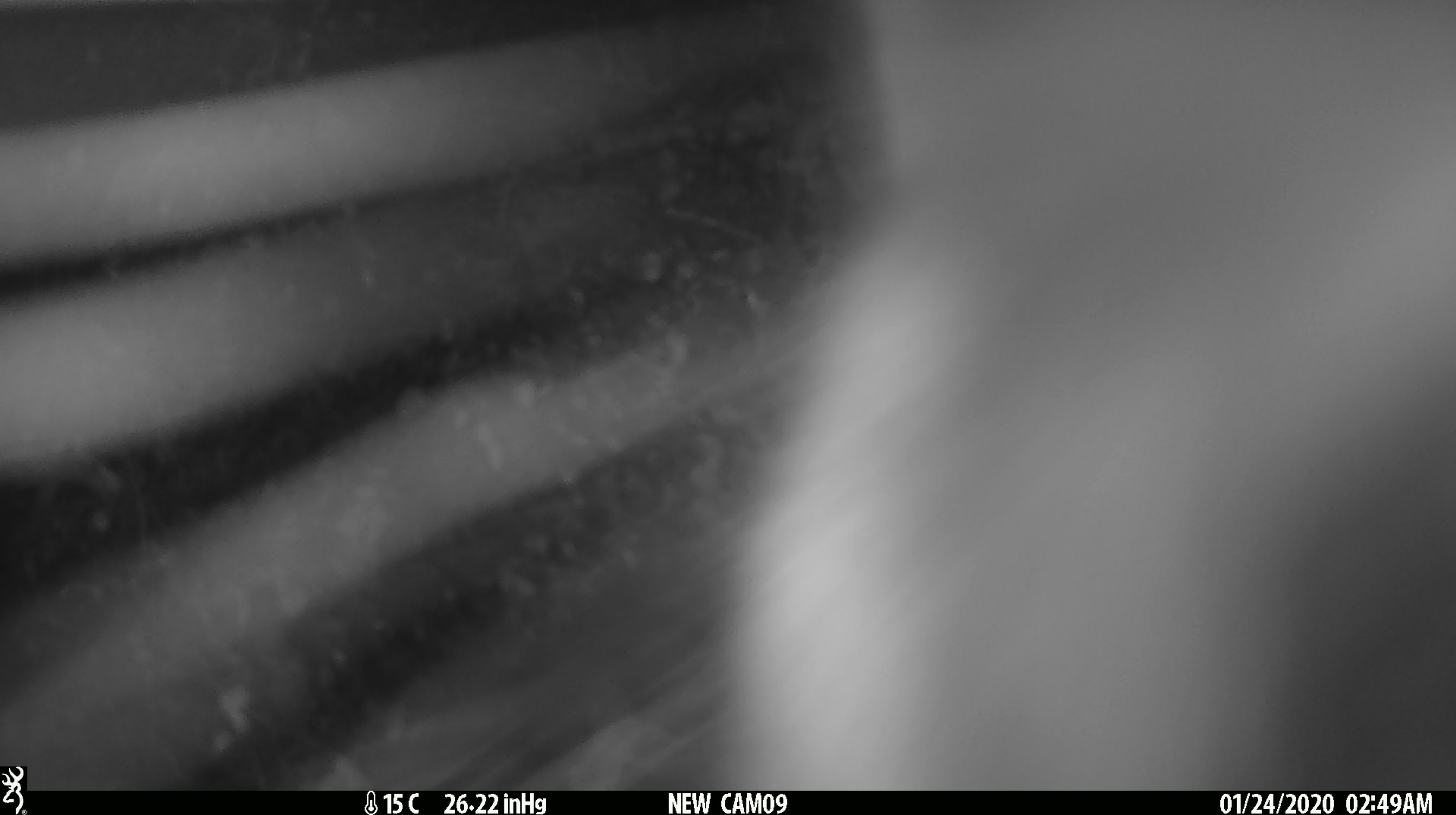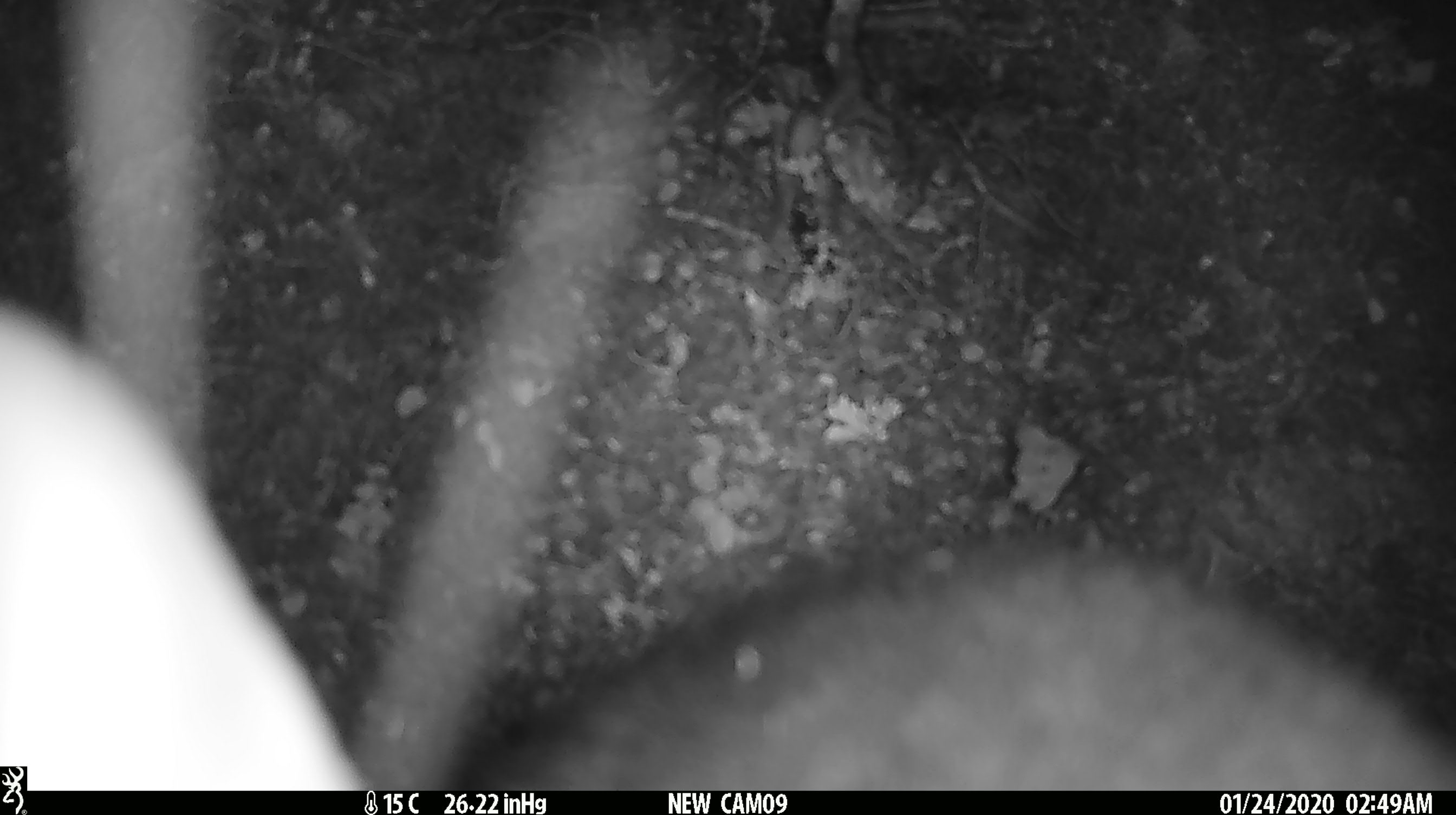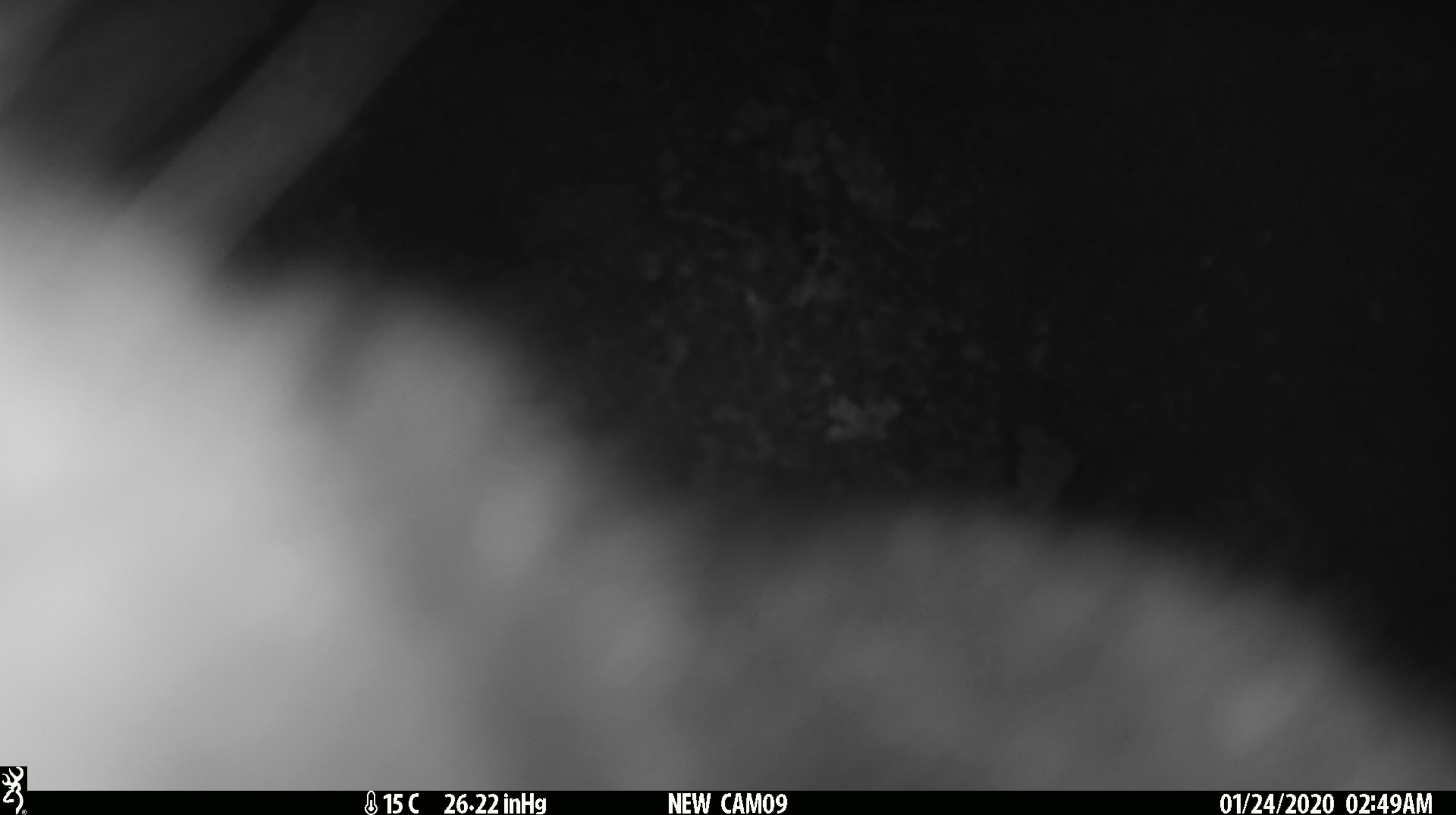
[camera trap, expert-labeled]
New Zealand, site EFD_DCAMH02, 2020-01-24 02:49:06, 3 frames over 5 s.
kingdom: Animalia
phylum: Chordata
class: Mammalia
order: Diprotodontia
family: Phalangeridae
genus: Trichosurus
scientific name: Trichosurus vulpecula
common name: common brushtail possum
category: possum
Possum (common brushtail possum) (Trichosurus vulpecula).